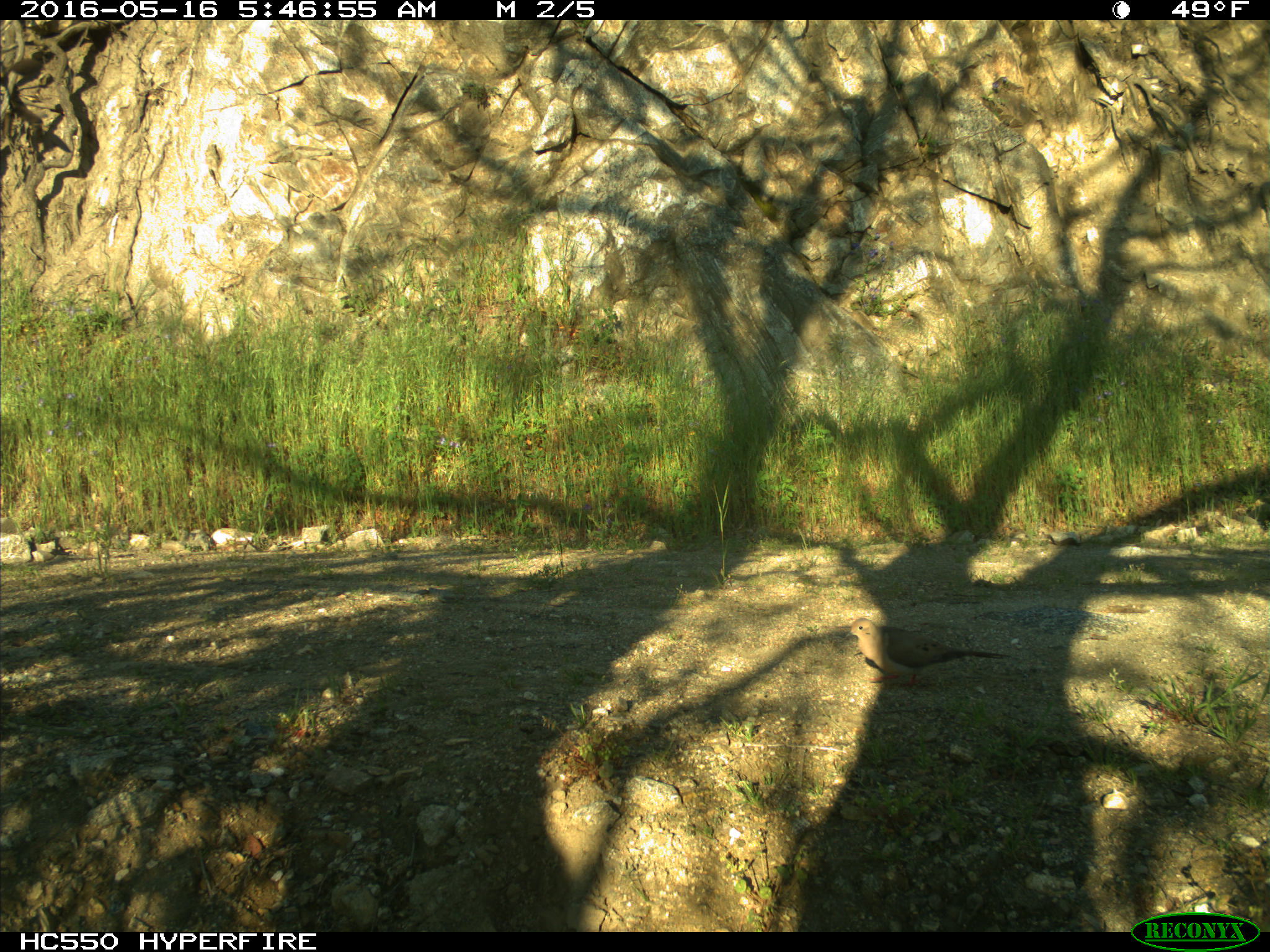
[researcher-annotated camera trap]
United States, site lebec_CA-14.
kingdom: Animalia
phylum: Chordata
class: Aves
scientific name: Aves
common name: birds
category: unidentified bird